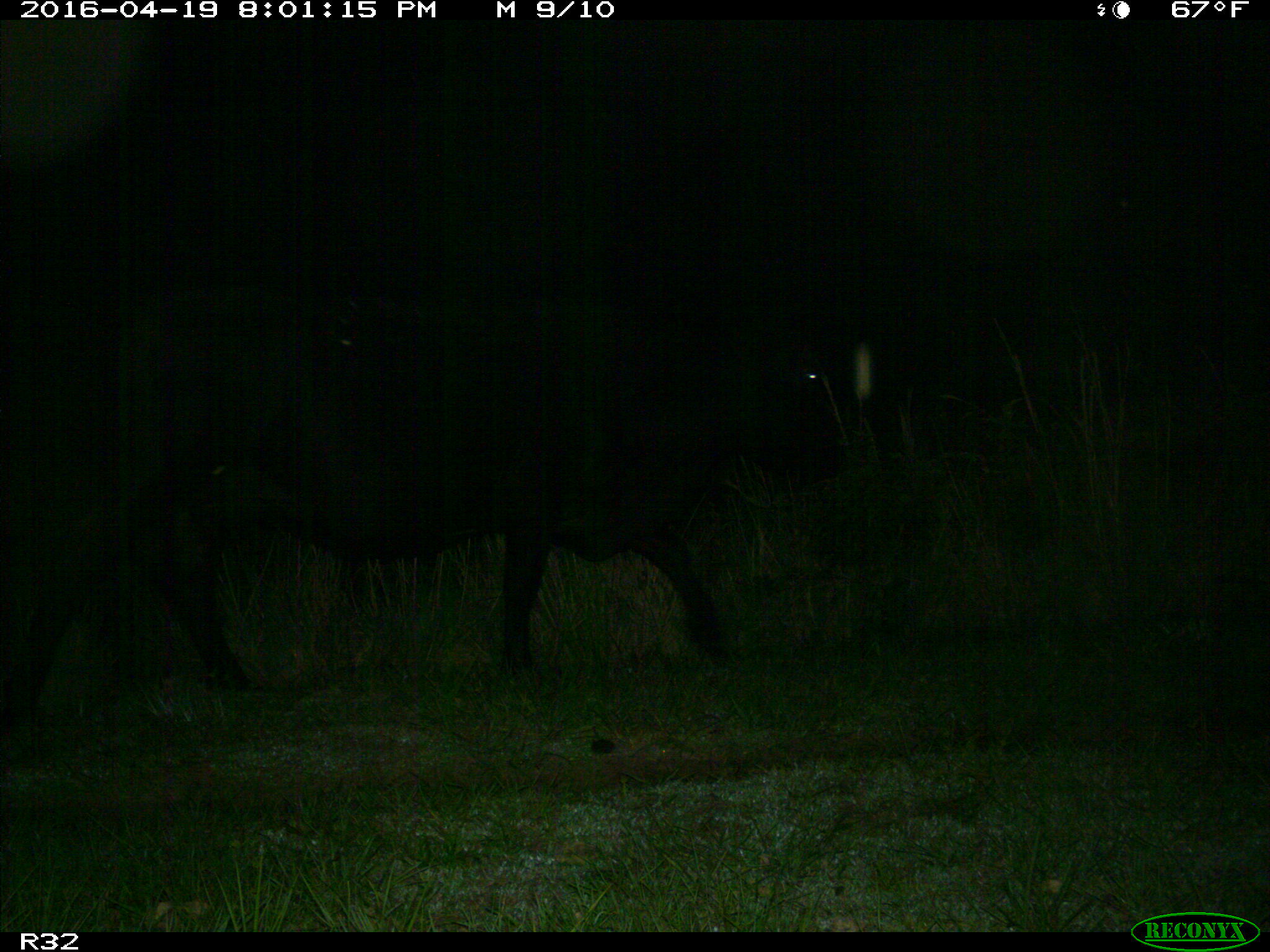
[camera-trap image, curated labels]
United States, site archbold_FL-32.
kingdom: Animalia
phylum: Chordata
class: Mammalia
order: Artiodactyla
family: Bovidae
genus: Bos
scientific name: Bos taurus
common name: domestic cow